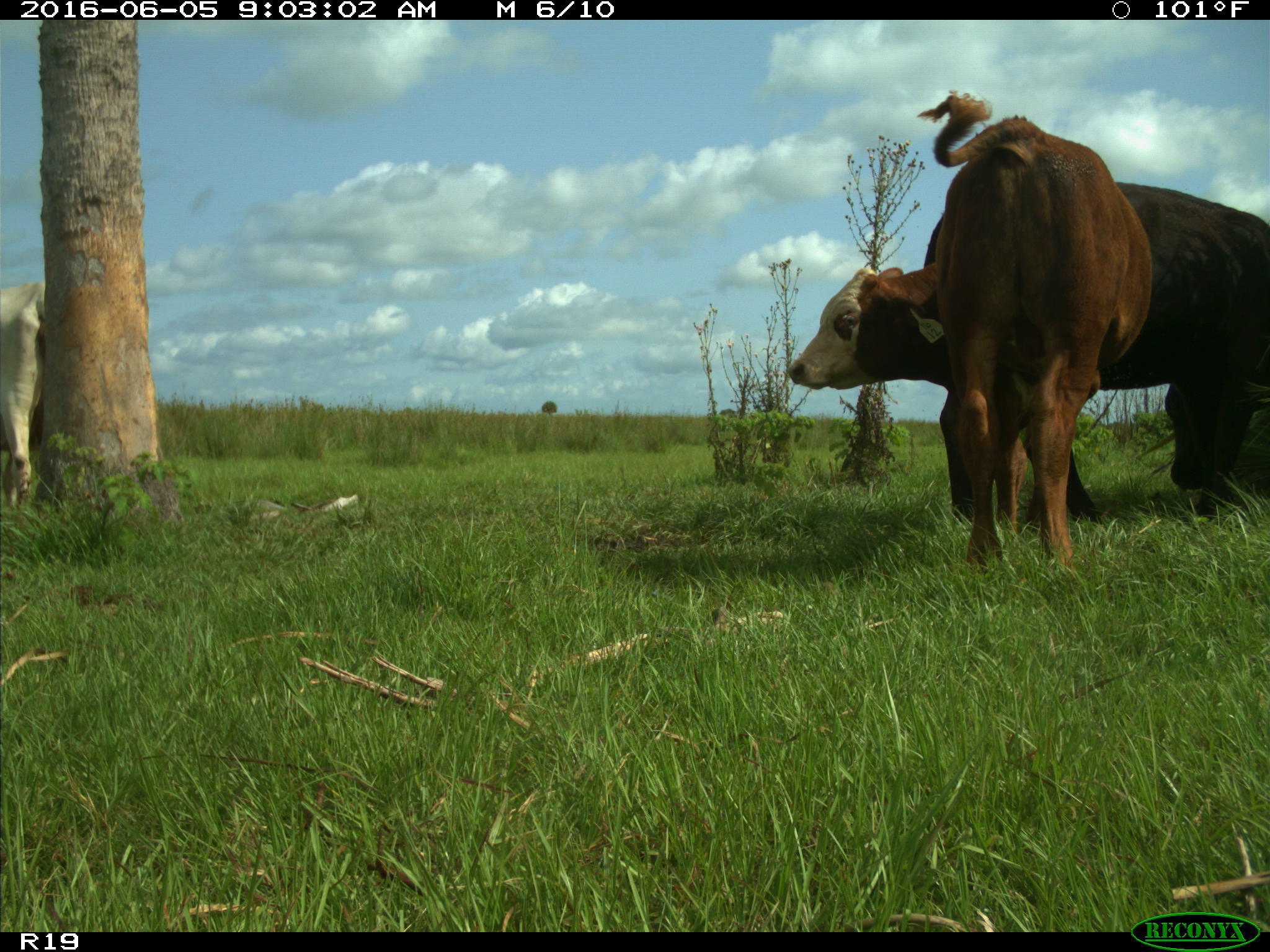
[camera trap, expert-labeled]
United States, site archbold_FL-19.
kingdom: Animalia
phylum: Chordata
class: Mammalia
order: Artiodactyla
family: Bovidae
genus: Bos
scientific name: Bos taurus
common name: domestic cow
Bos taurus (domestic cow).